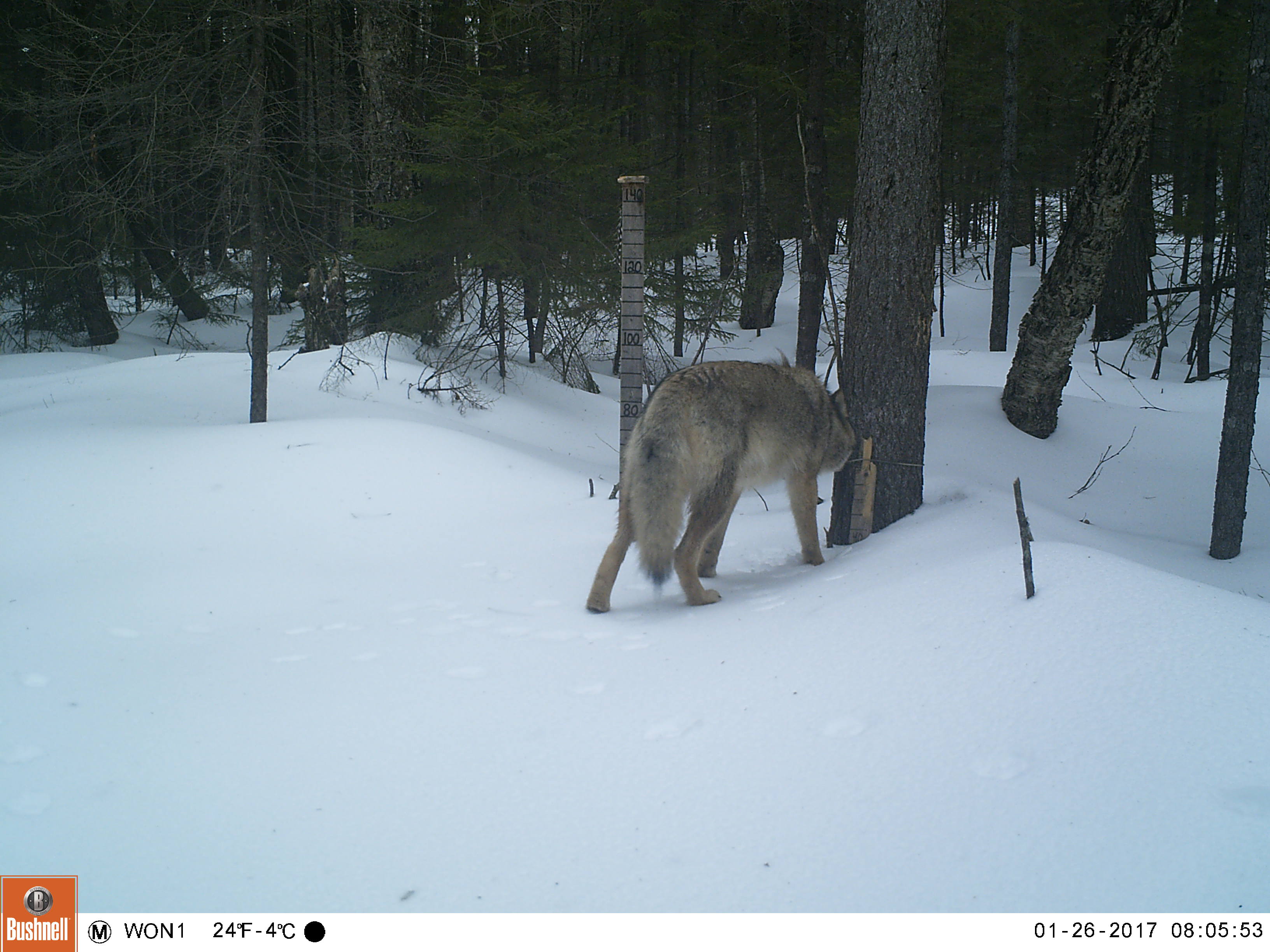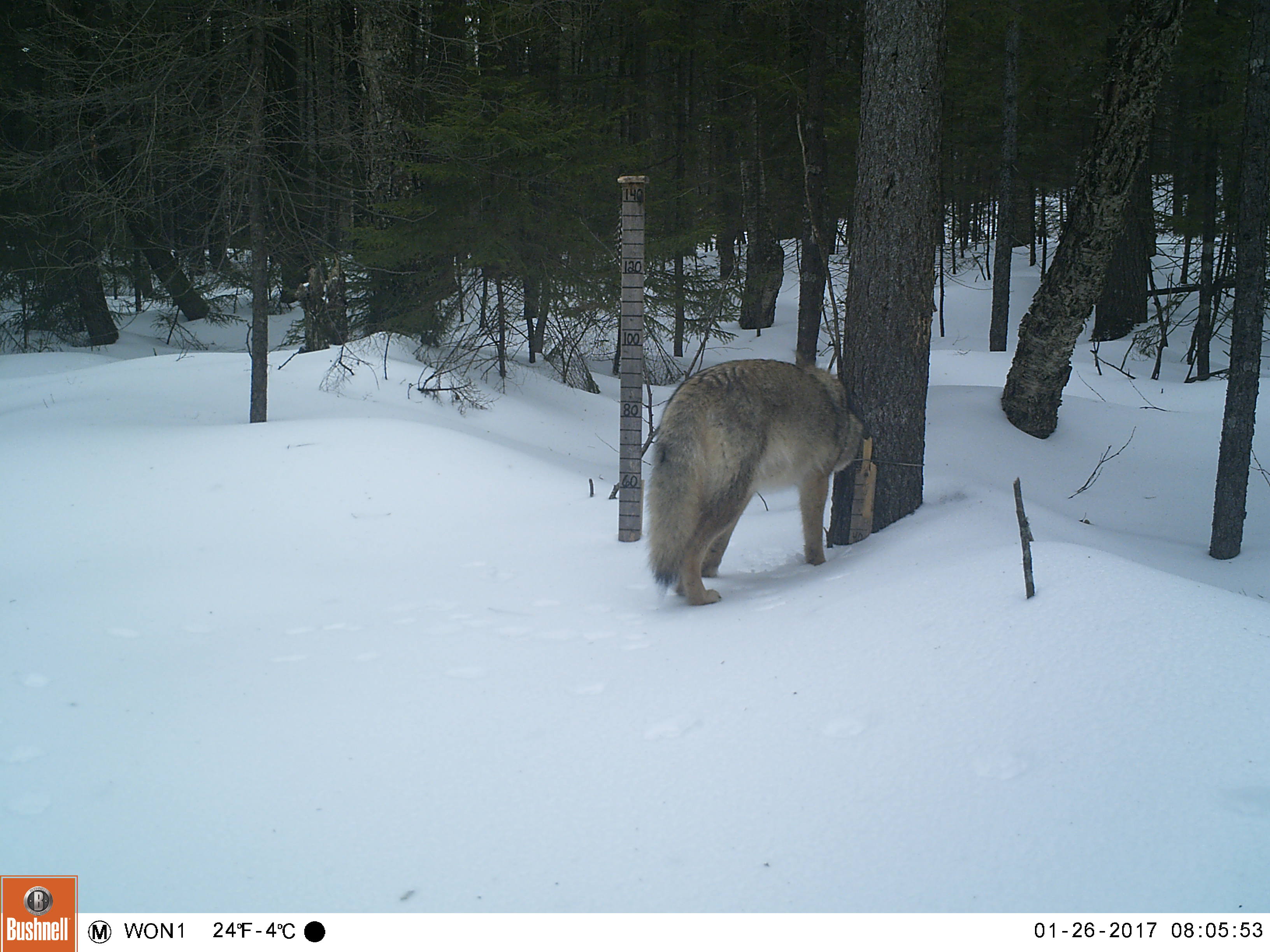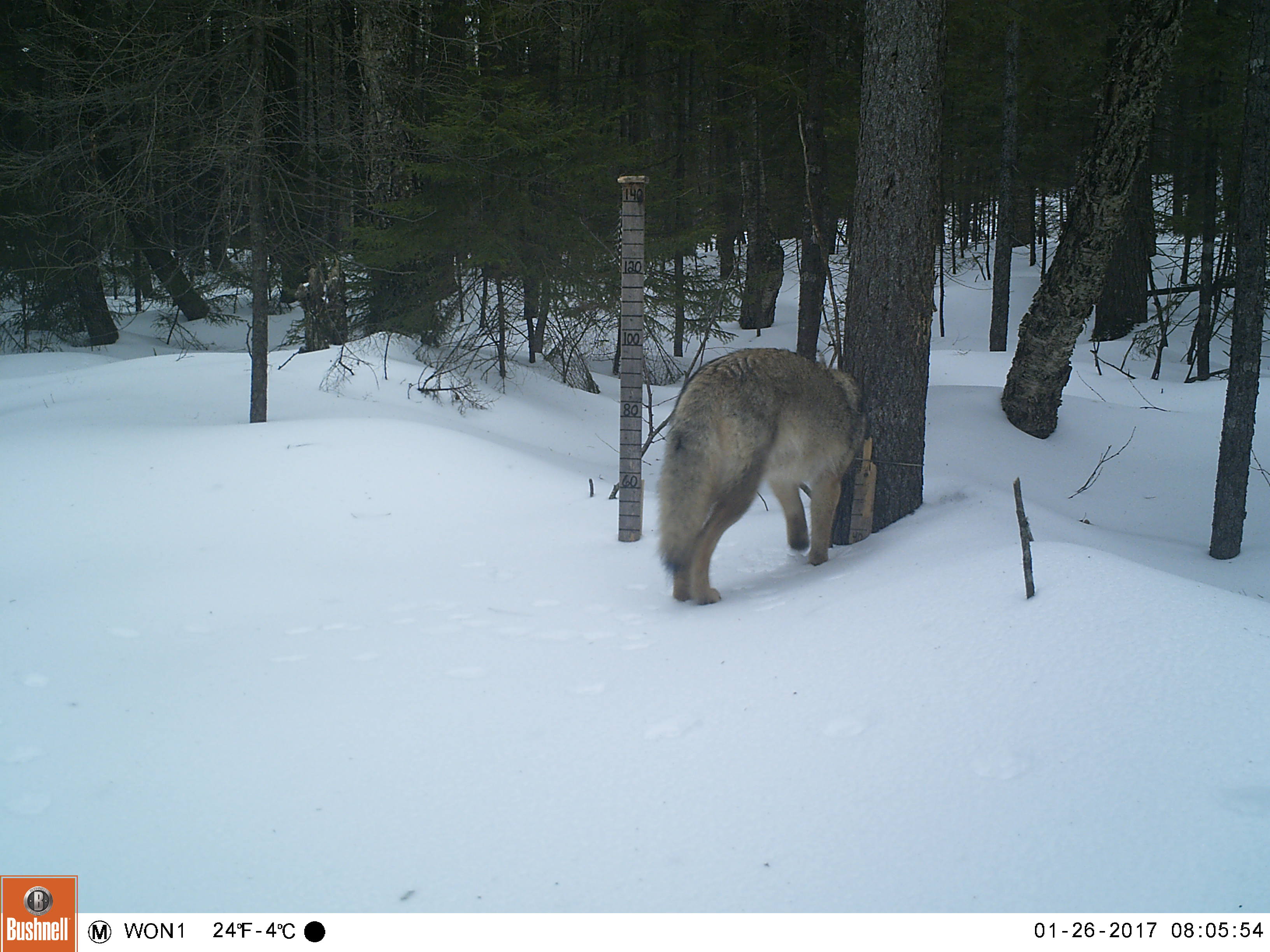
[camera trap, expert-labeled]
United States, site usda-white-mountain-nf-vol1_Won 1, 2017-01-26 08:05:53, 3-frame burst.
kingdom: Animalia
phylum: Chordata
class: Mammalia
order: Carnivora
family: Canidae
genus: Canis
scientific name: Canis latrans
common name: coyote